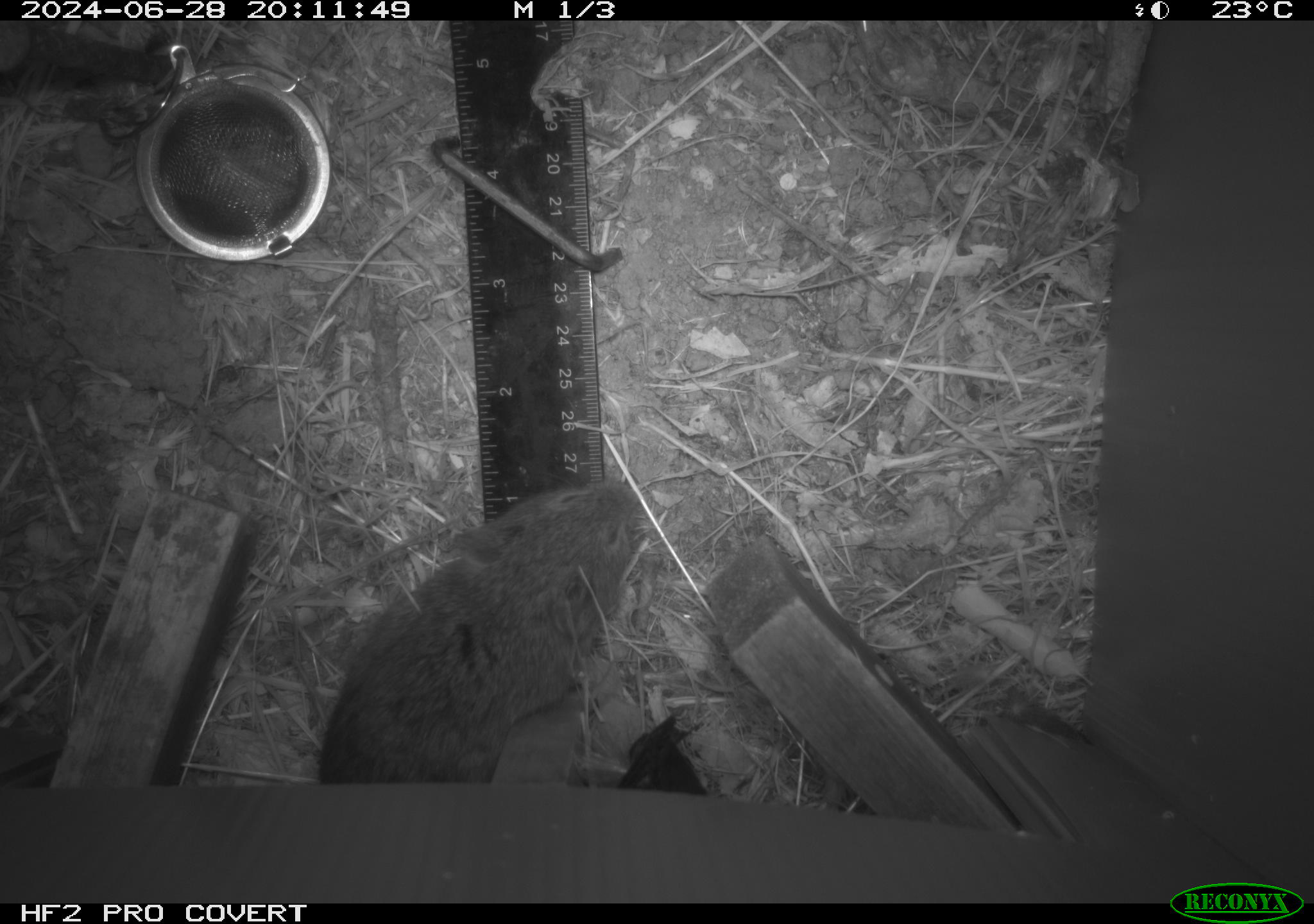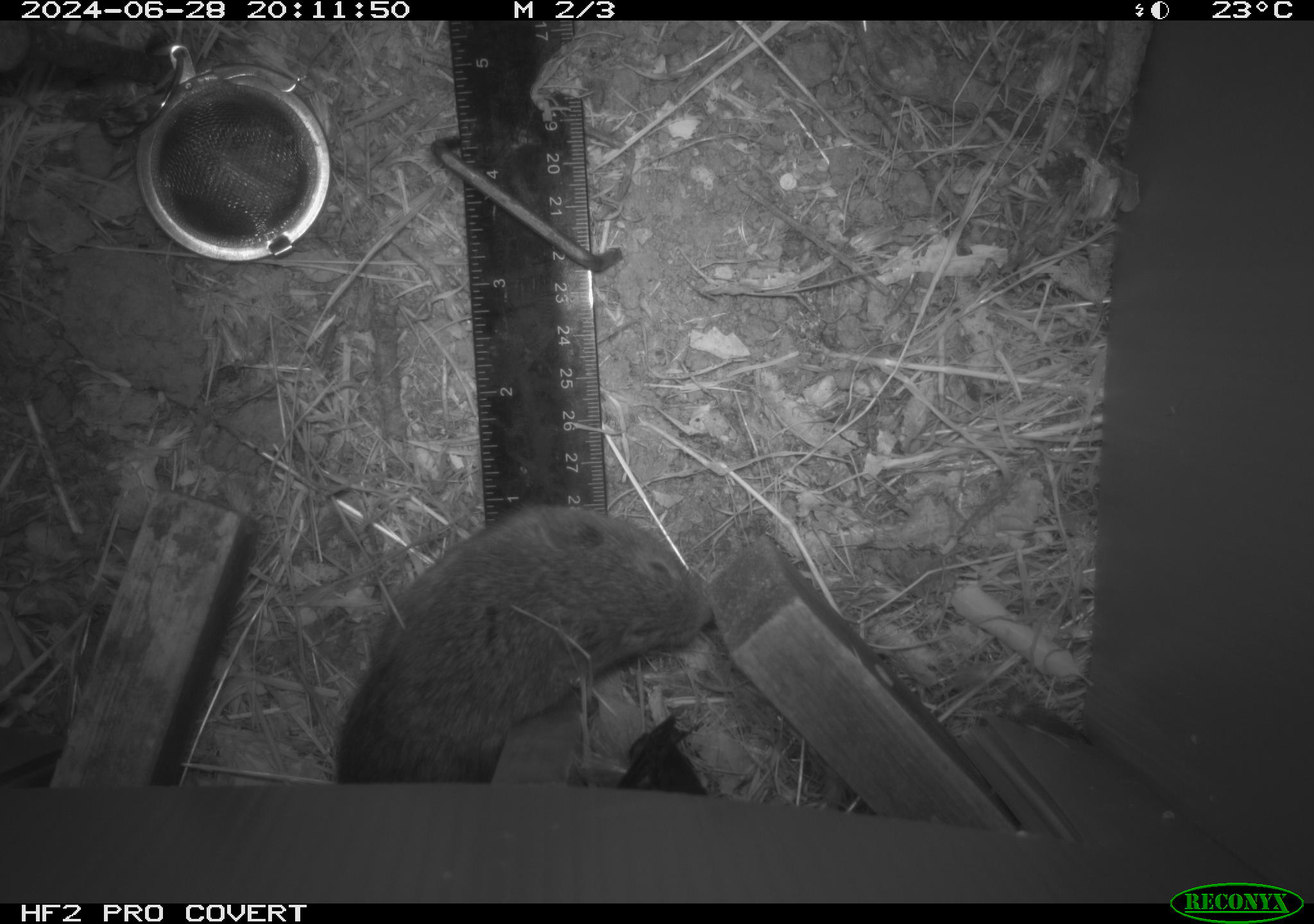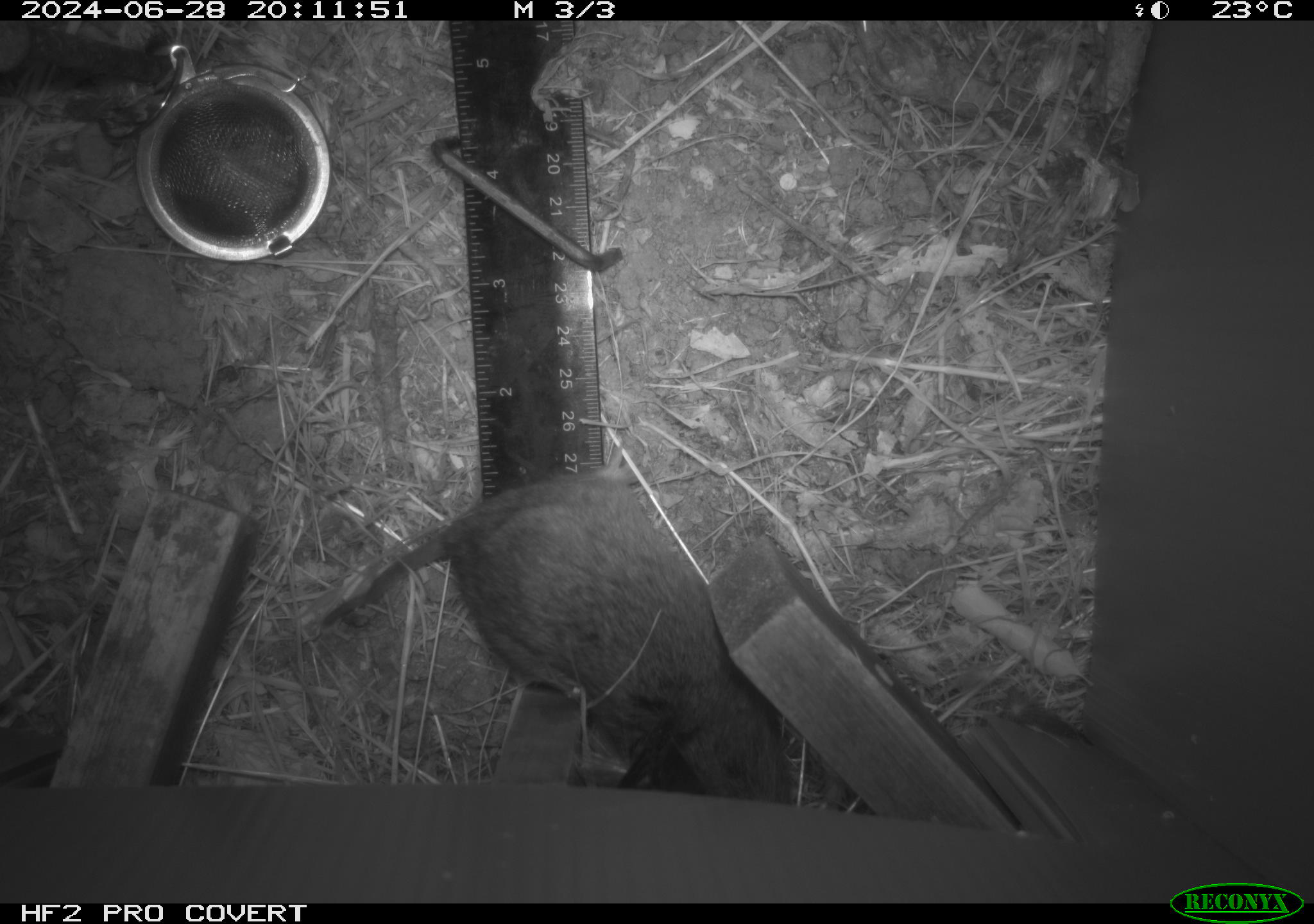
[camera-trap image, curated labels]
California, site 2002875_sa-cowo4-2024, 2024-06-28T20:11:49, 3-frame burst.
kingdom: Animalia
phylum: Chordata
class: Mammalia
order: Rodentia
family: Cricetidae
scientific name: Arvicolinae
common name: voles, lemmings, and muskrats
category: arvicolinae subfamily